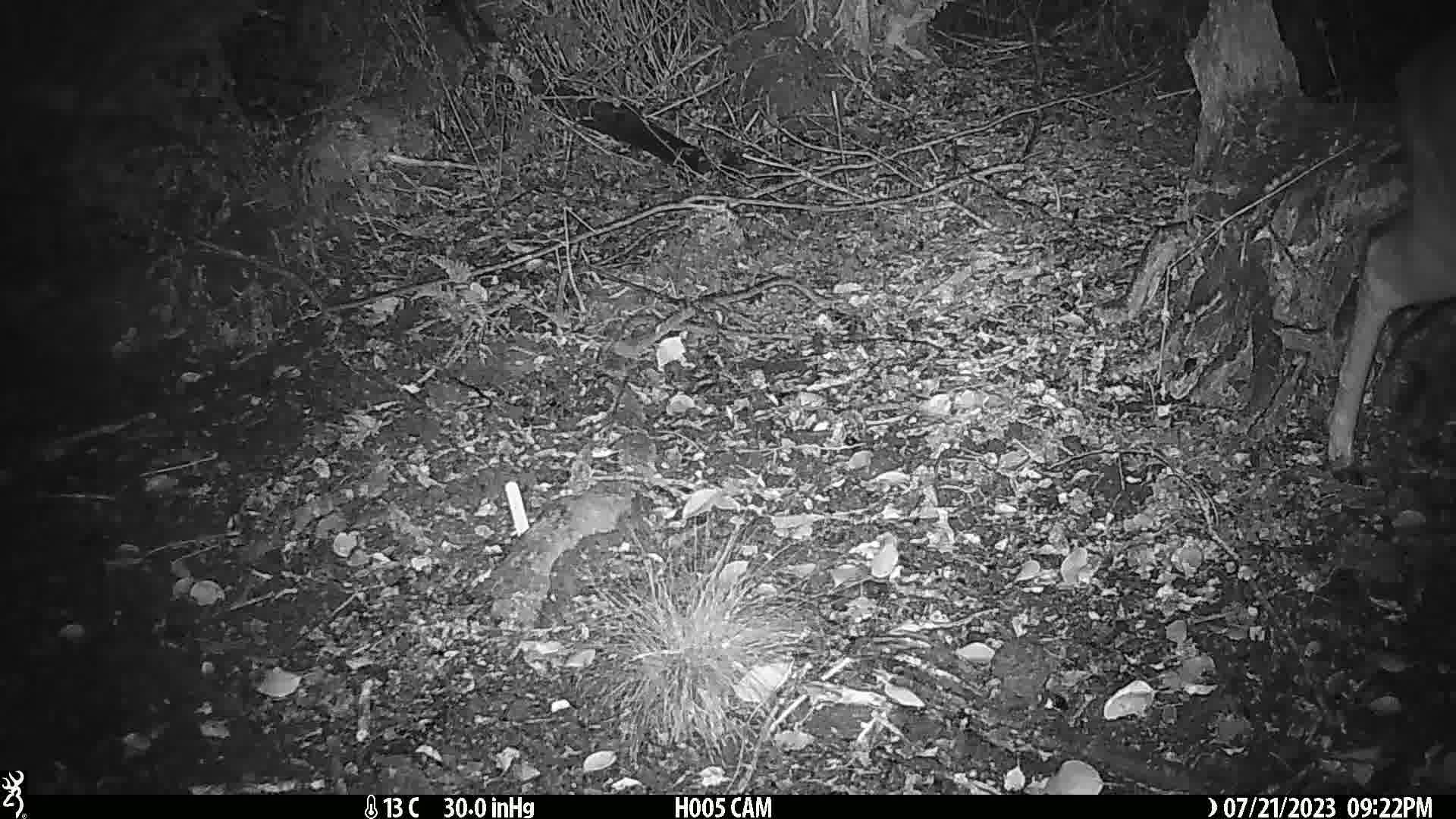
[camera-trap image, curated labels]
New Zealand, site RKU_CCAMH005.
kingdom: Animalia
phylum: Chordata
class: Mammalia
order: Artiodactyla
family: Cervidae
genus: Odocoileus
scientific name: Odocoileus virginianus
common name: white-tailed deer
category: white tailed deer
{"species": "white tailed deer (white-tailed deer) (Odocoileus virginianus)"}